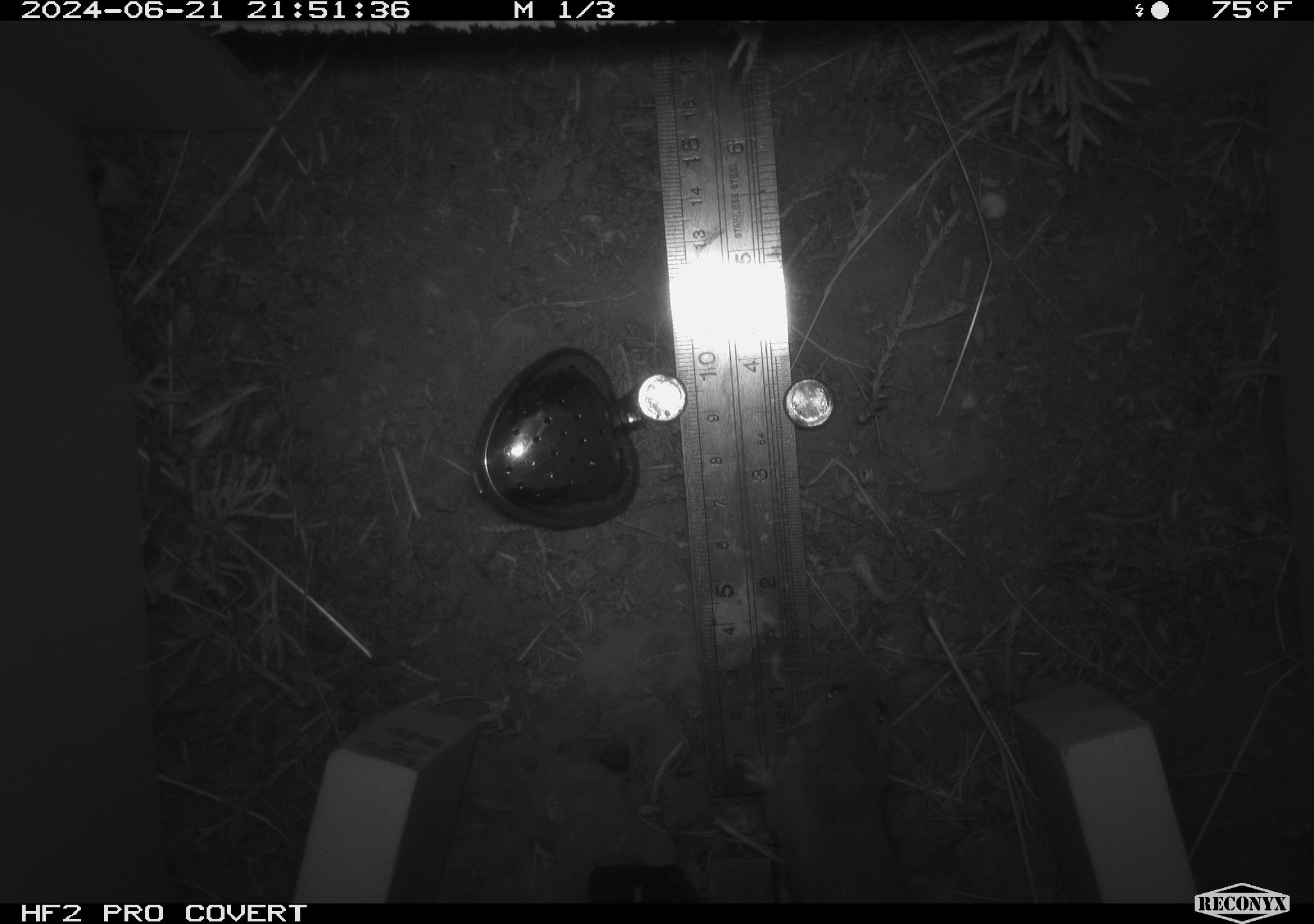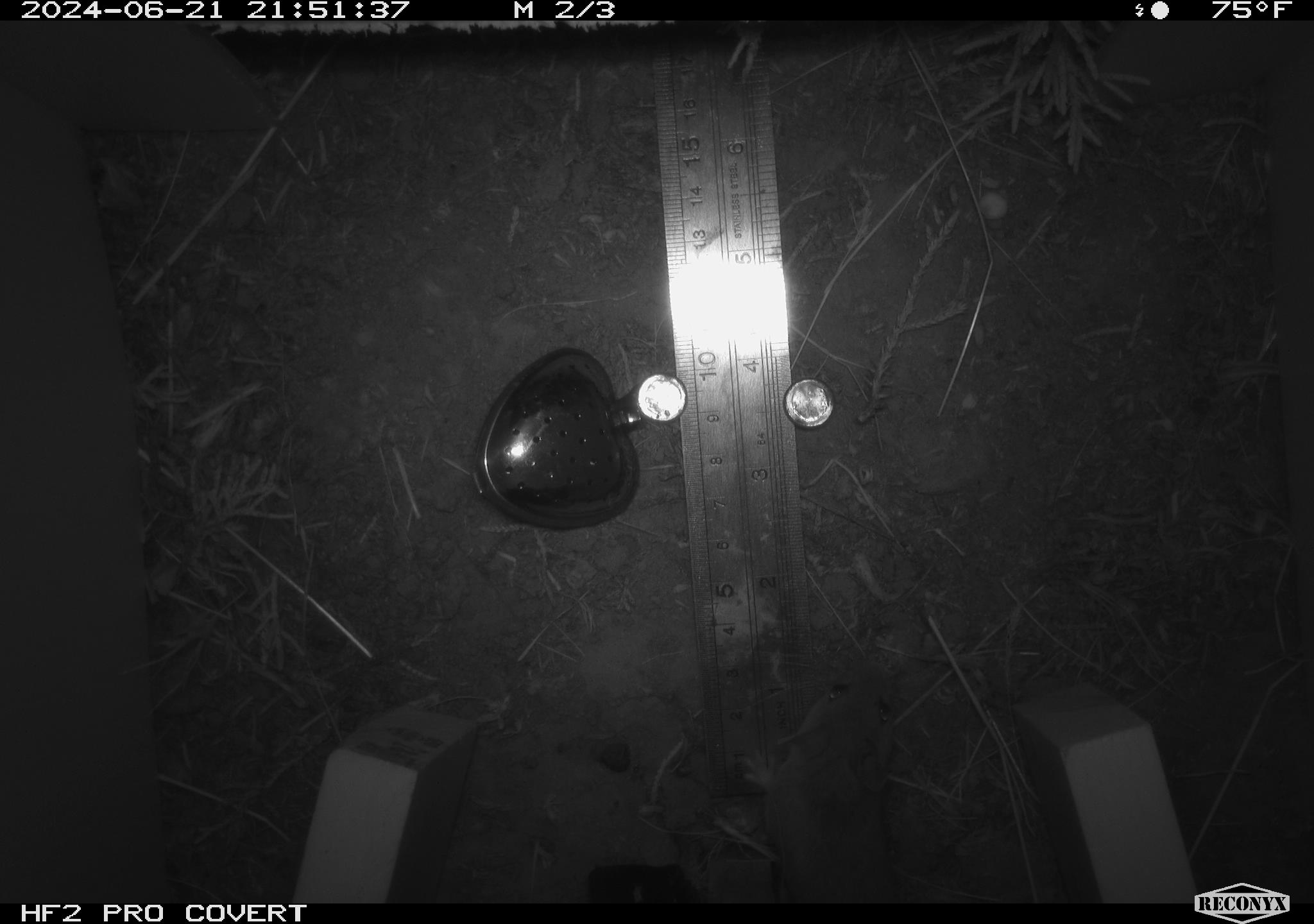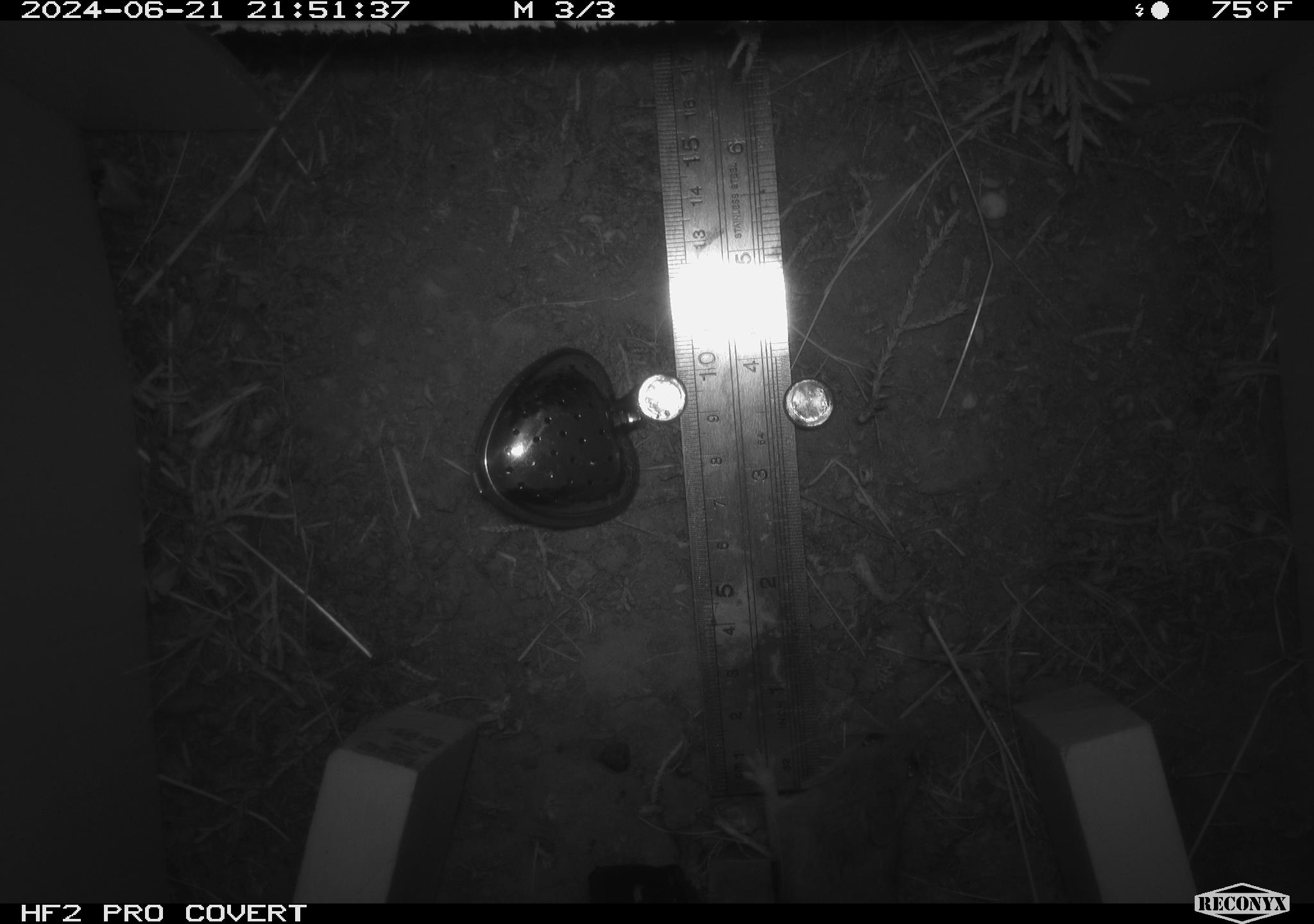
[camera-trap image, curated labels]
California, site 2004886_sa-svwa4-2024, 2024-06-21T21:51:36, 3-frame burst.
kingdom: Animalia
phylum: Chordata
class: Mammalia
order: Rodentia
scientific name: Rodentia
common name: mouse species